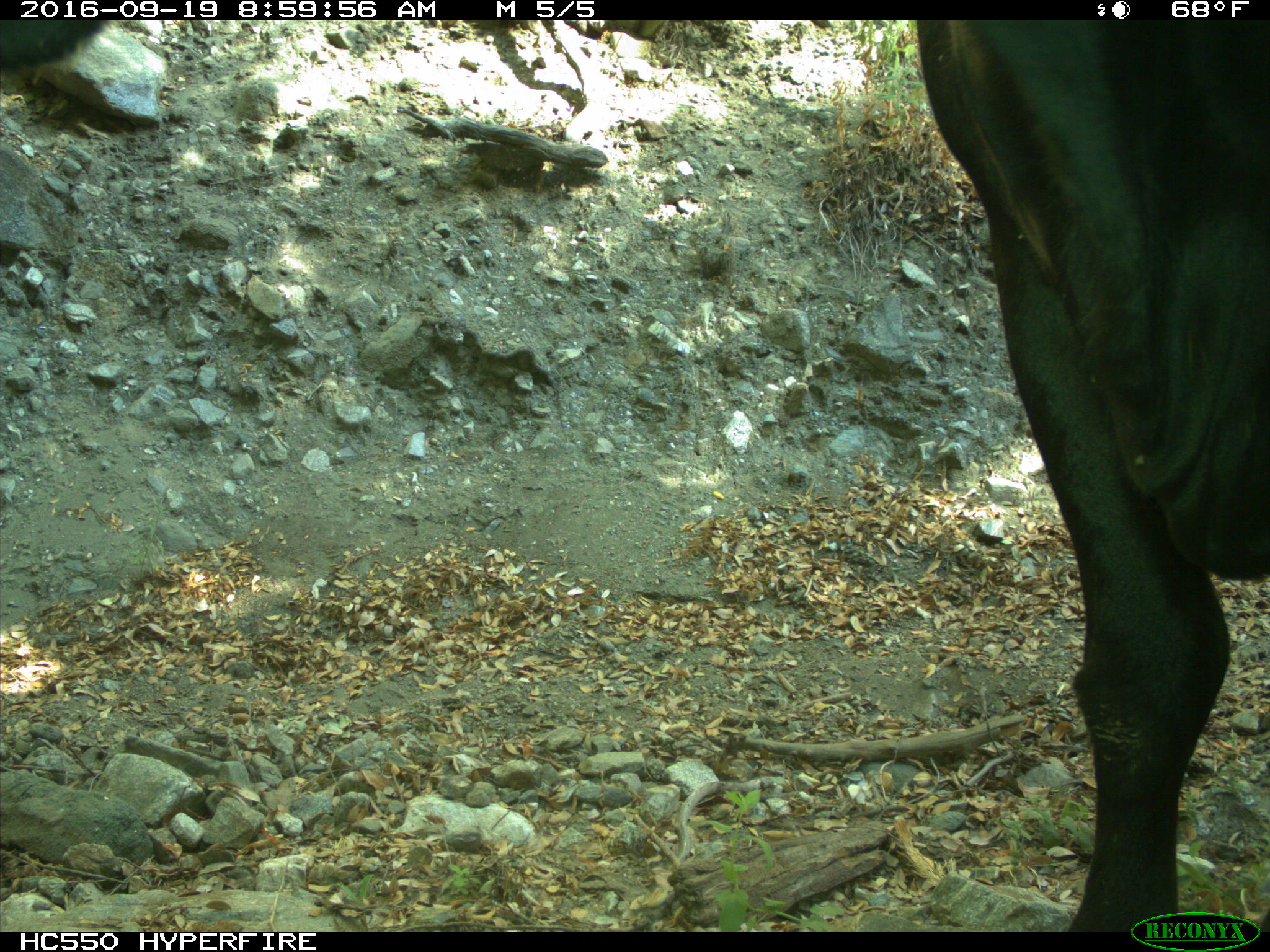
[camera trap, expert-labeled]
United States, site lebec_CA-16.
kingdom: Animalia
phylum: Chordata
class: Mammalia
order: Artiodactyla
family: Bovidae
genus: Bos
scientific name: Bos taurus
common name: domestic cow